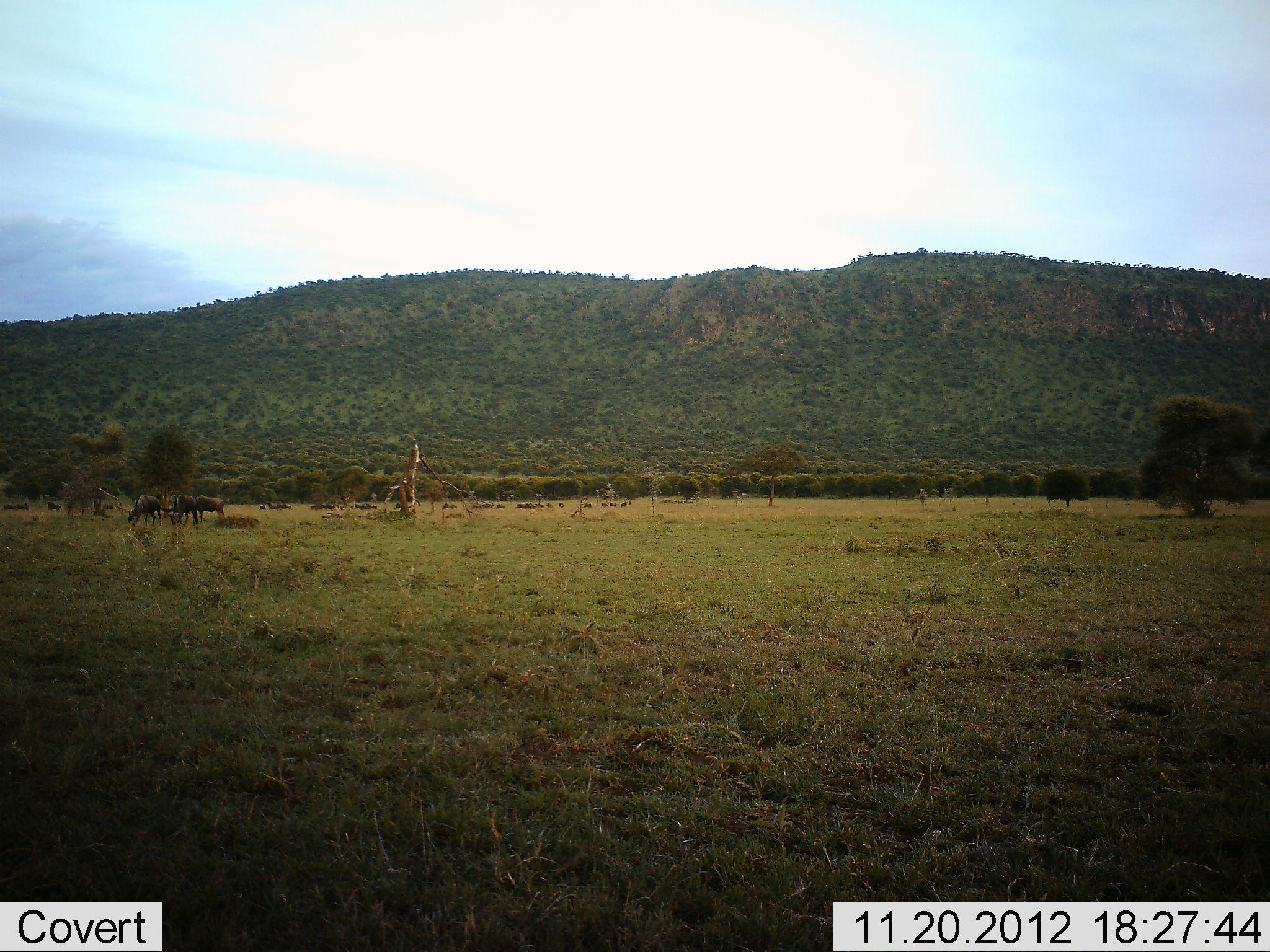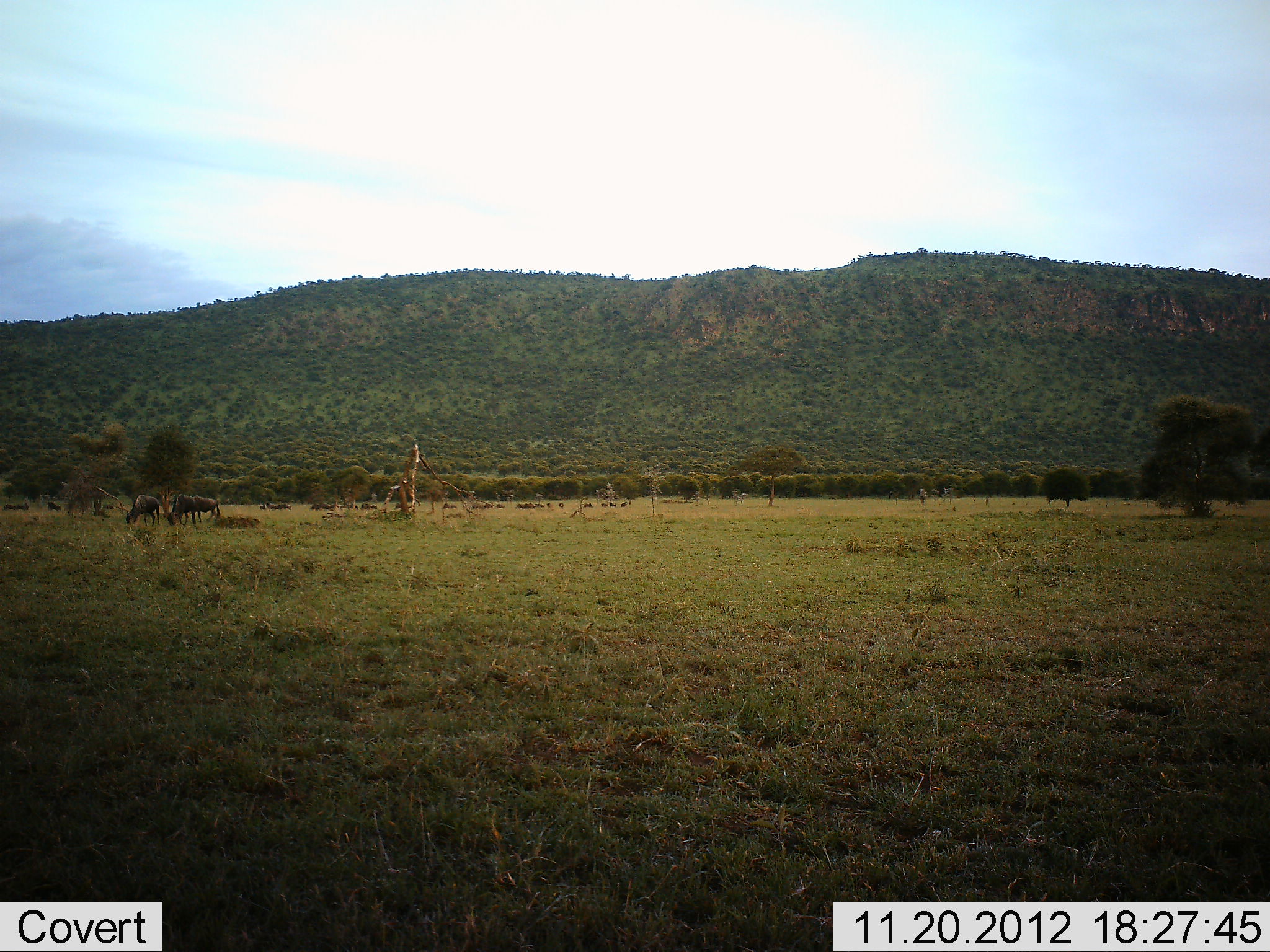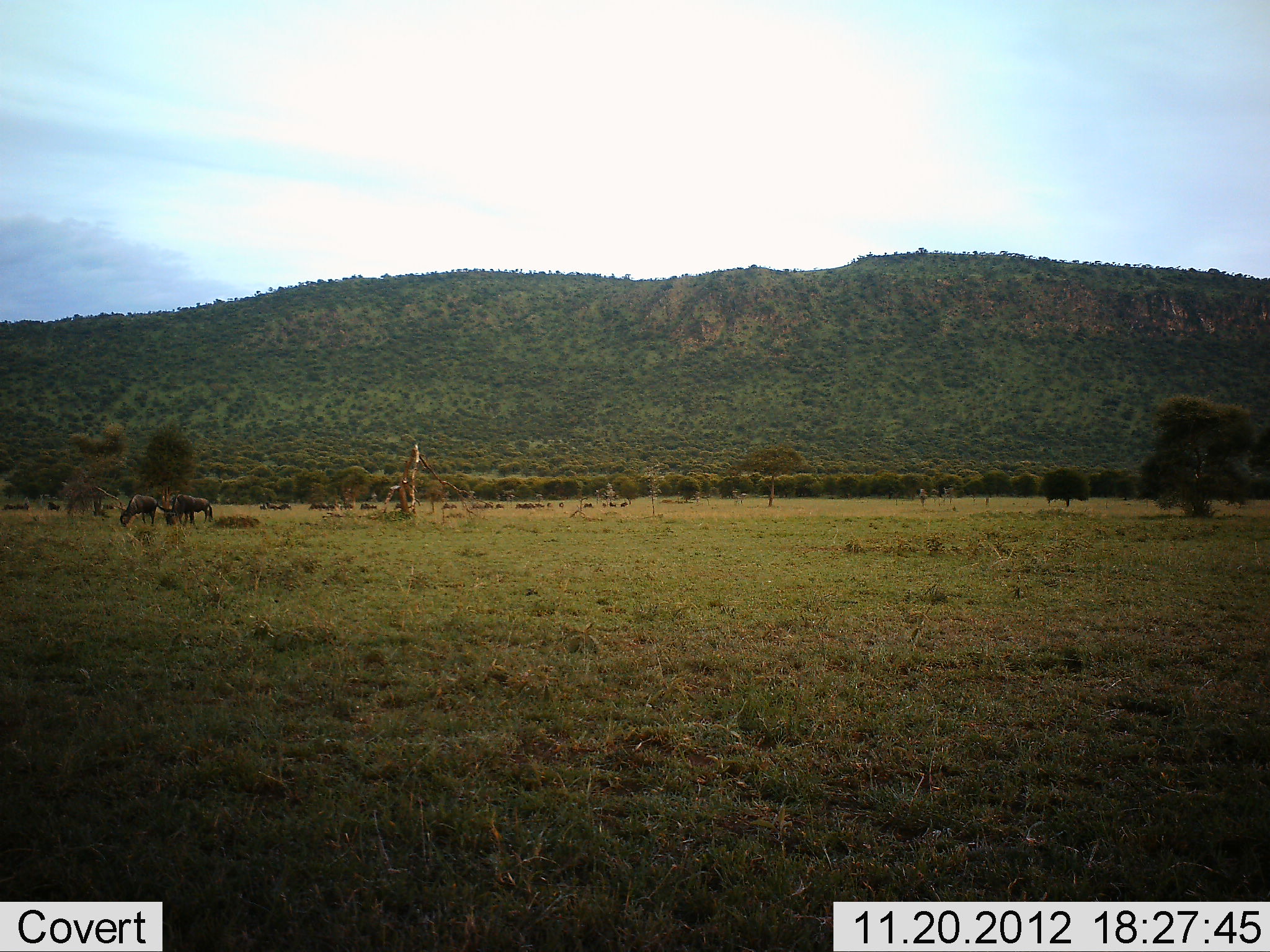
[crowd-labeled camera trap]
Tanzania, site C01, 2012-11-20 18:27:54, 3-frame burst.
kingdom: Animalia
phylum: Chordata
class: Mammalia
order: Artiodactyla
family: Bovidae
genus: Connochaetes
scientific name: Connochaetes taurinus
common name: blue wildebeest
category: wildebeest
Wildebeest (blue wildebeest) (Connochaetes taurinus), count 11-50. Behavior (volunteer vote fractions): standing 20%, resting 5%, moving 45%, interacting 0%. Young present (vote fraction): 0%. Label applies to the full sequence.